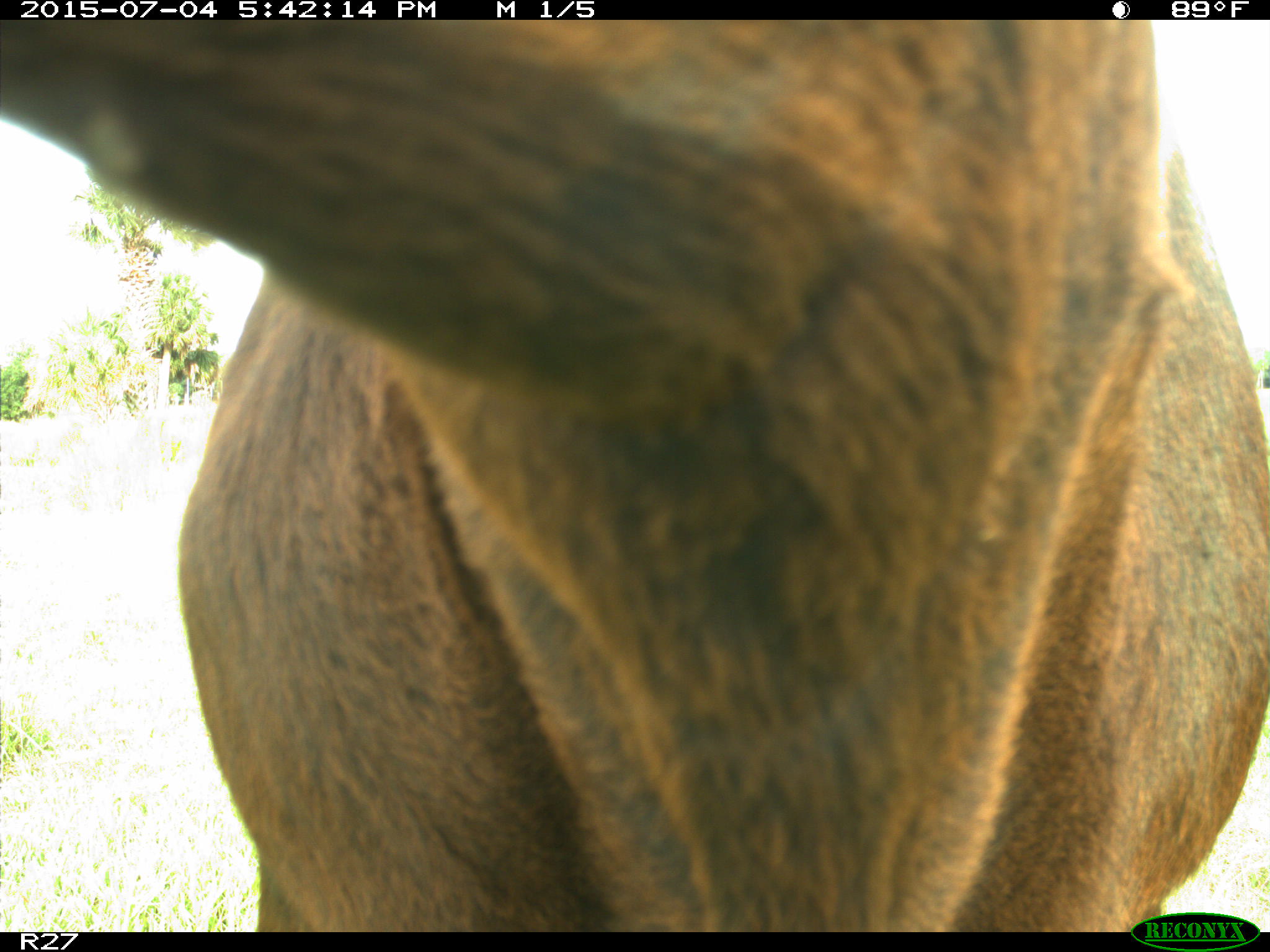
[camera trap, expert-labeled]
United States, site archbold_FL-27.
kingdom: Animalia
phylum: Chordata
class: Mammalia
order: Artiodactyla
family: Bovidae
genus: Bos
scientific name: Bos taurus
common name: domestic cow